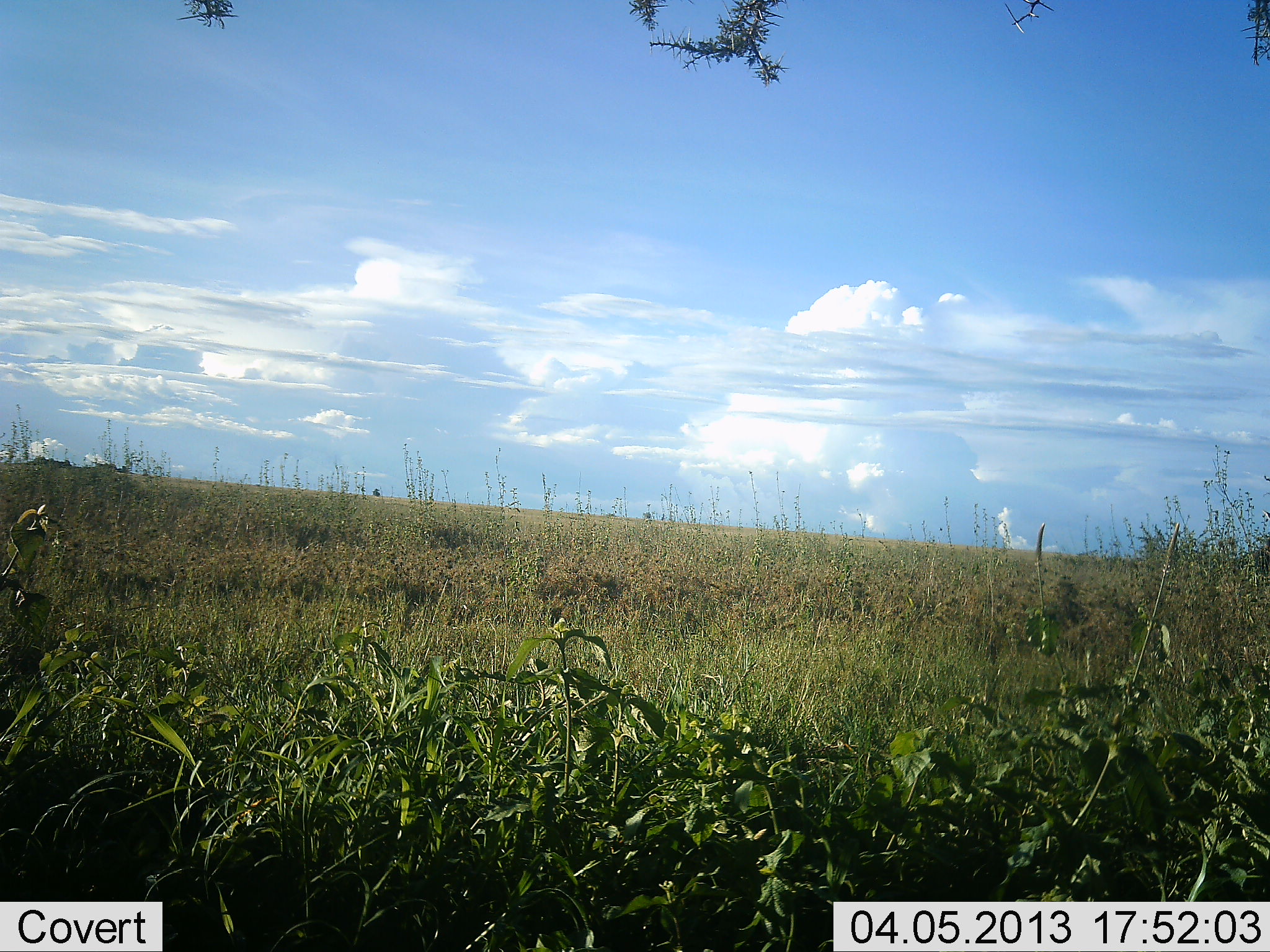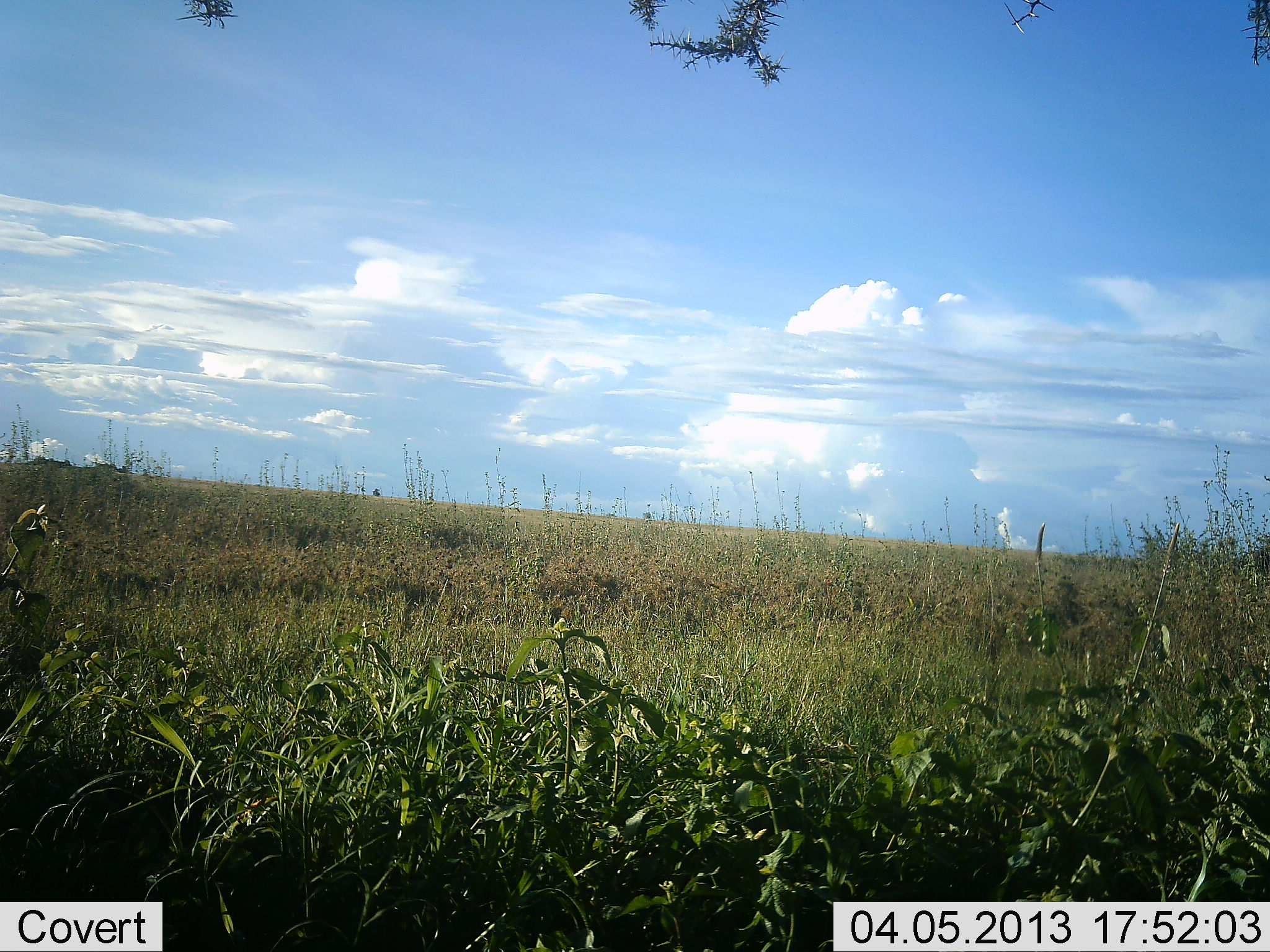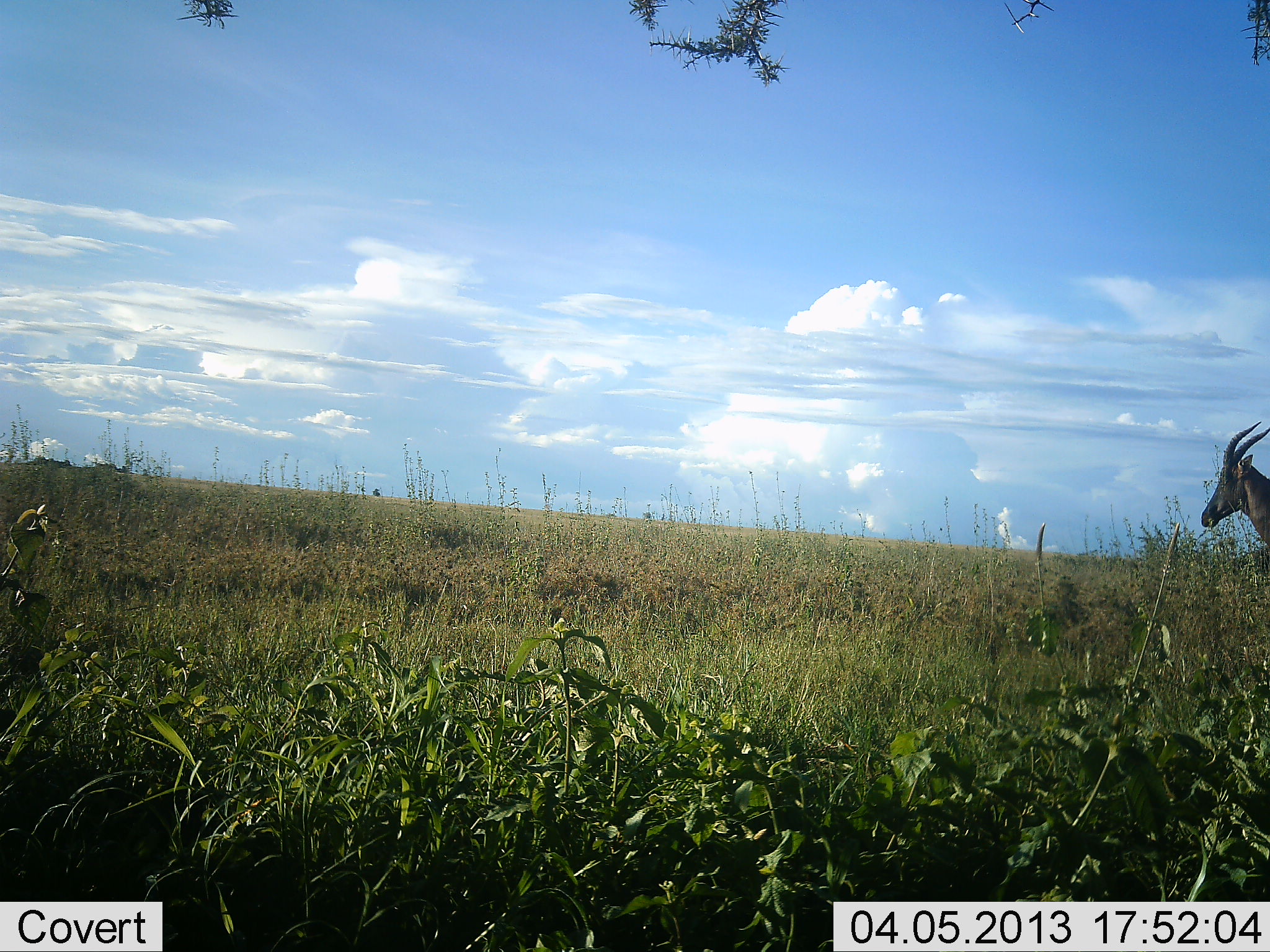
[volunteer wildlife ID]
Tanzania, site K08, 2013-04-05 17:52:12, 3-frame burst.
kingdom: Animalia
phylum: Chordata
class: Mammalia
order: Artiodactyla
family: Bovidae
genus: Damaliscus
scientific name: Damaliscus lunatus jimela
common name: topi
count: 1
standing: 0%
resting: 0%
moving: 100%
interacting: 0%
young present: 0%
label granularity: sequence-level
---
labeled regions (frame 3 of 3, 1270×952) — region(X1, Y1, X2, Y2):
animal: region(1200, 422, 1270, 553)